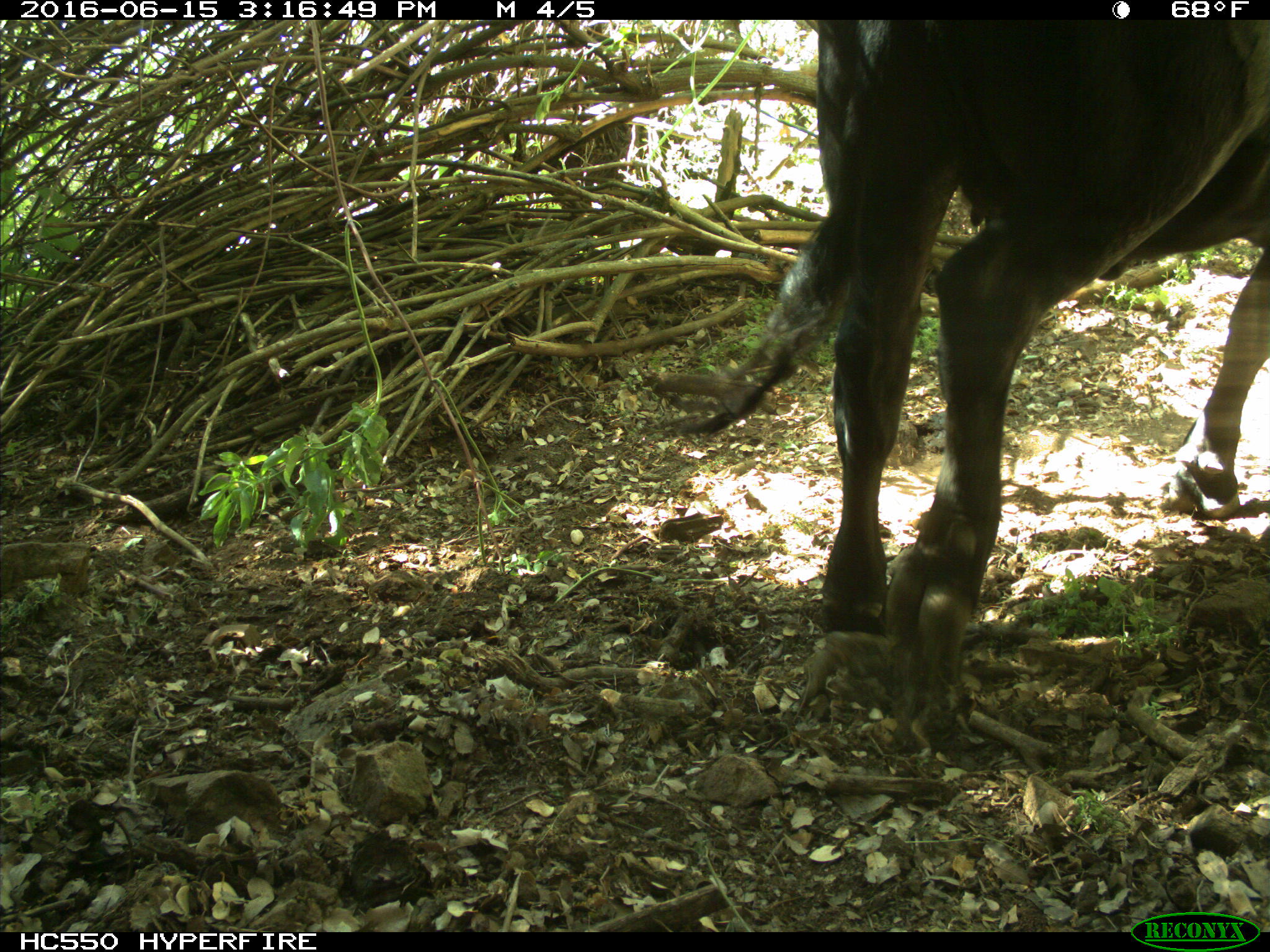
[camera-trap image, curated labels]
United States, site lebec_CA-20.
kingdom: Animalia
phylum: Chordata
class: Mammalia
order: Artiodactyla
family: Bovidae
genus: Bos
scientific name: Bos taurus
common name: domestic cow